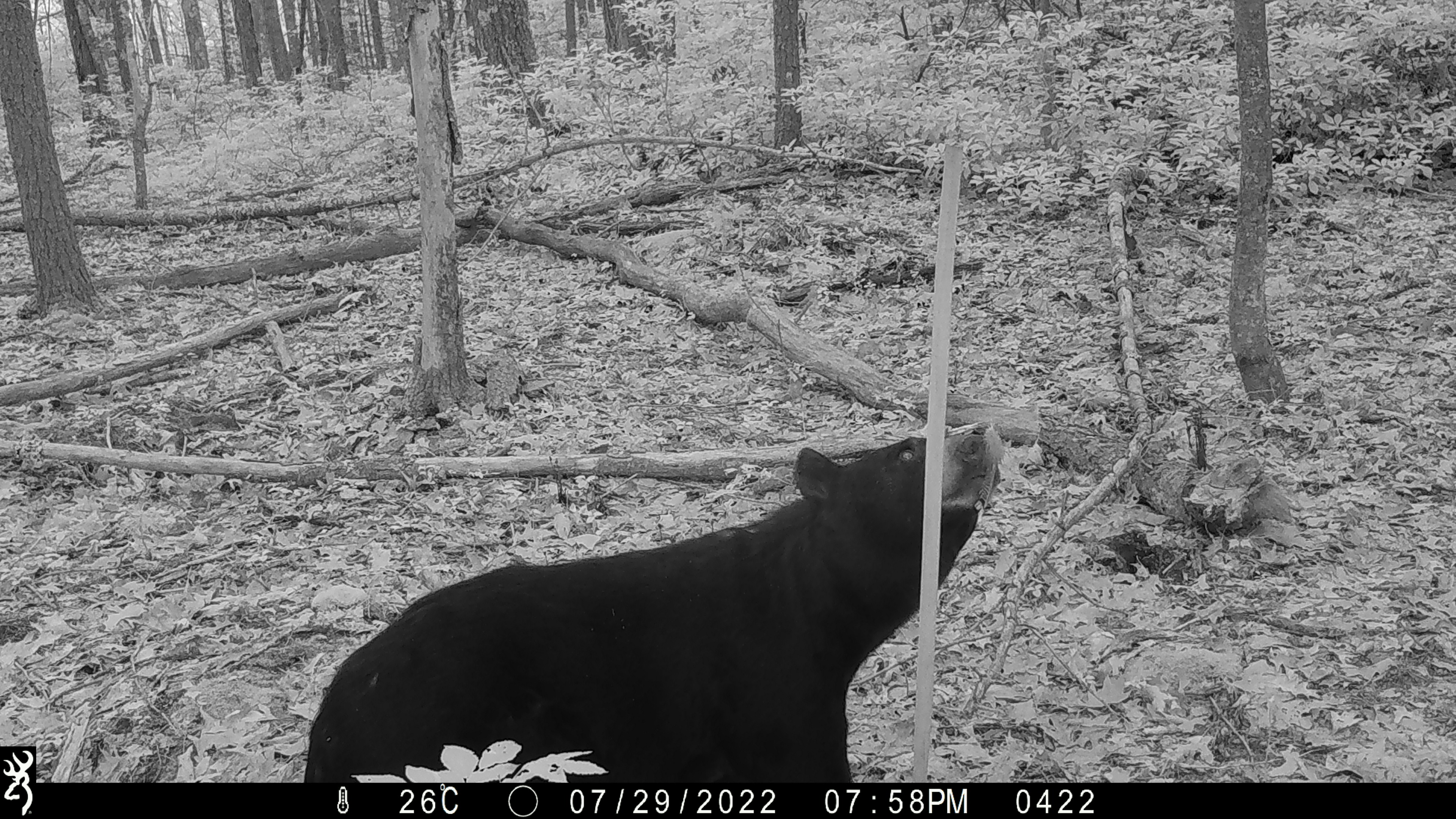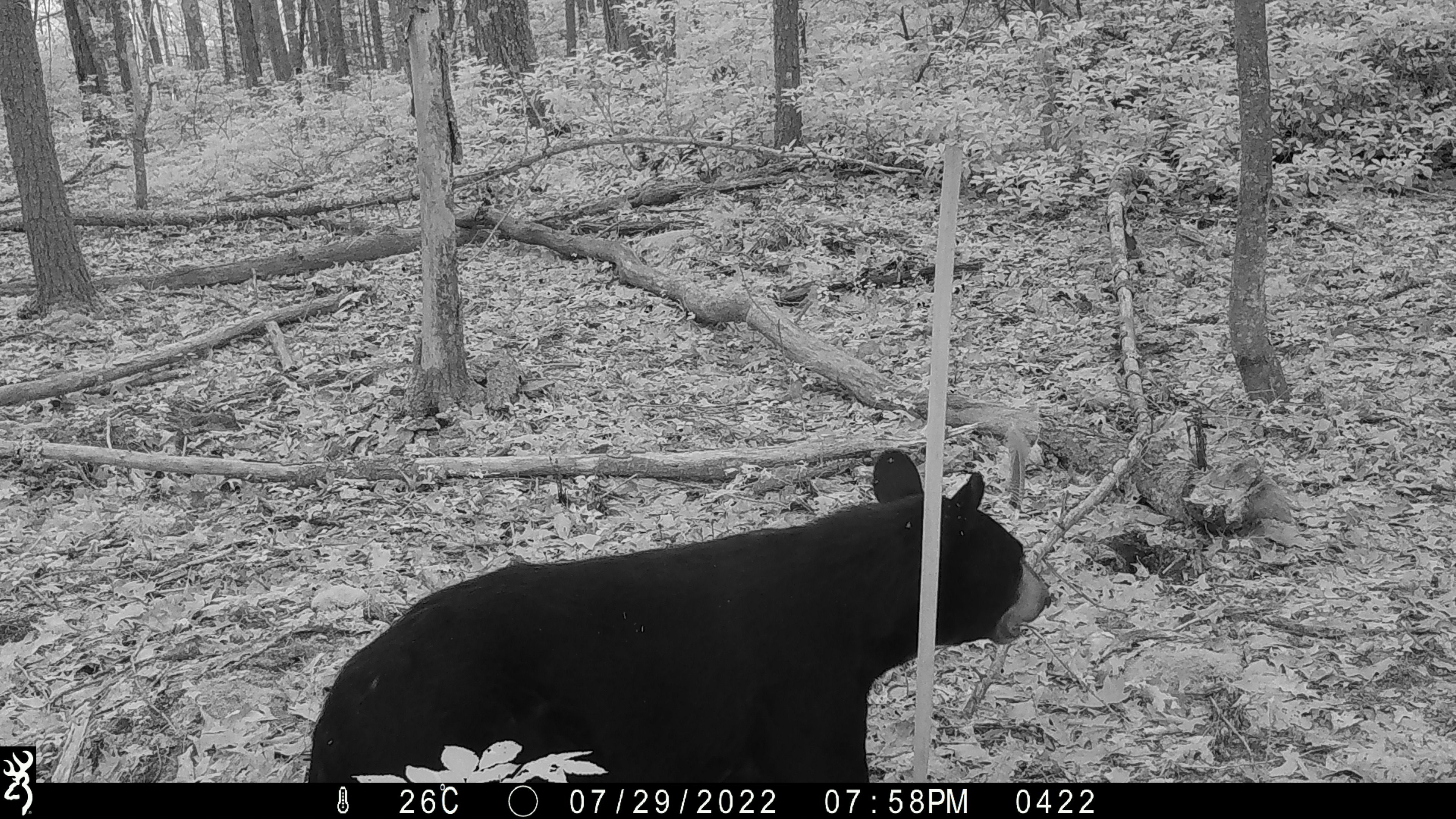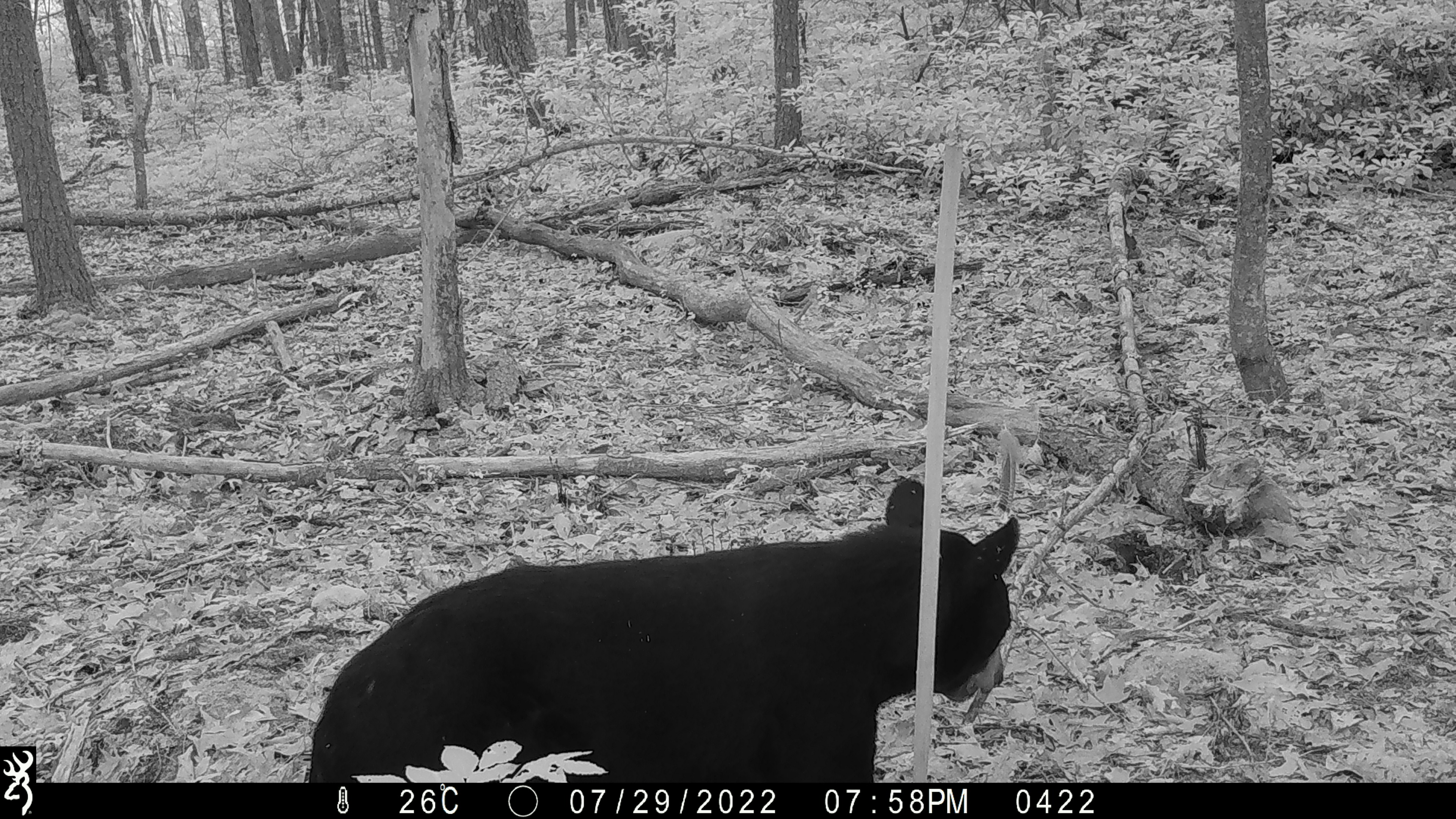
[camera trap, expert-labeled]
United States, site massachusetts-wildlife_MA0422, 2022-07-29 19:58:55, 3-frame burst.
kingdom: Animalia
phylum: Chordata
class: Mammalia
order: Carnivora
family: Ursidae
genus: Ursus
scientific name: Ursus americanus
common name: black bear